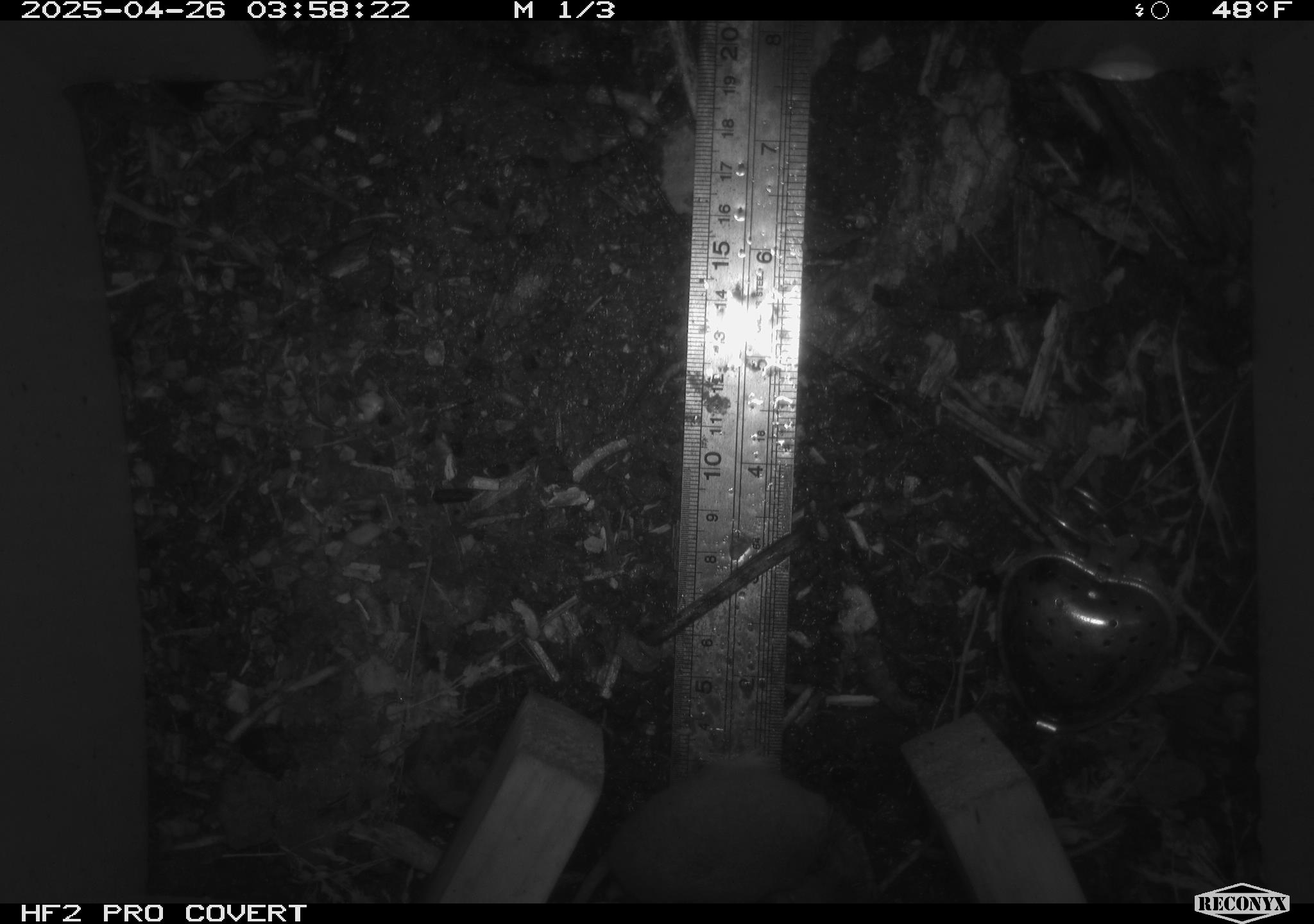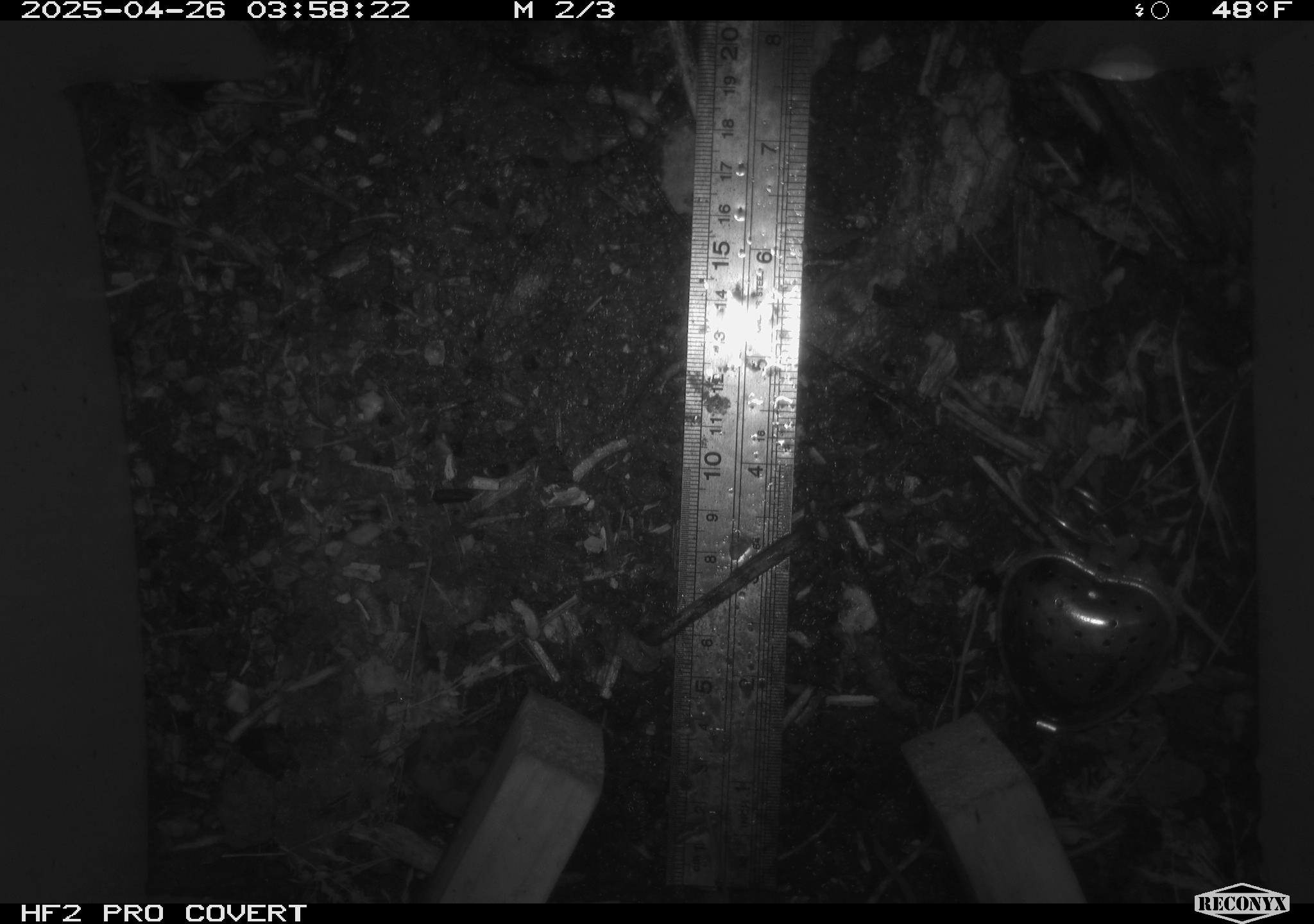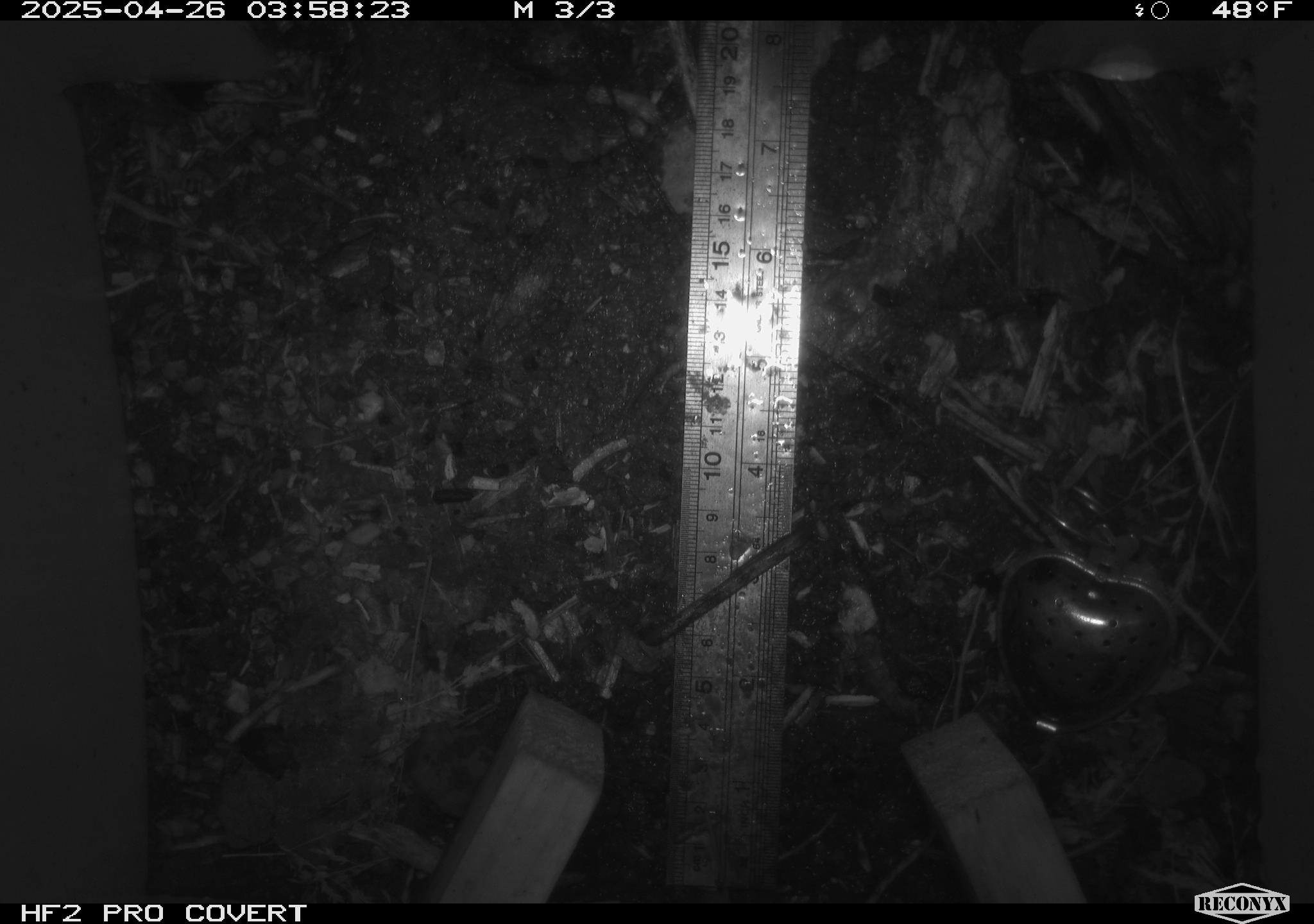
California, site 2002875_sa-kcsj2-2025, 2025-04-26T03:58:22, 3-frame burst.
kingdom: Animalia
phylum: Chordata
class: Mammalia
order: Rodentia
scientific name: Rodentia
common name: rodent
Rodent (Rodentia).